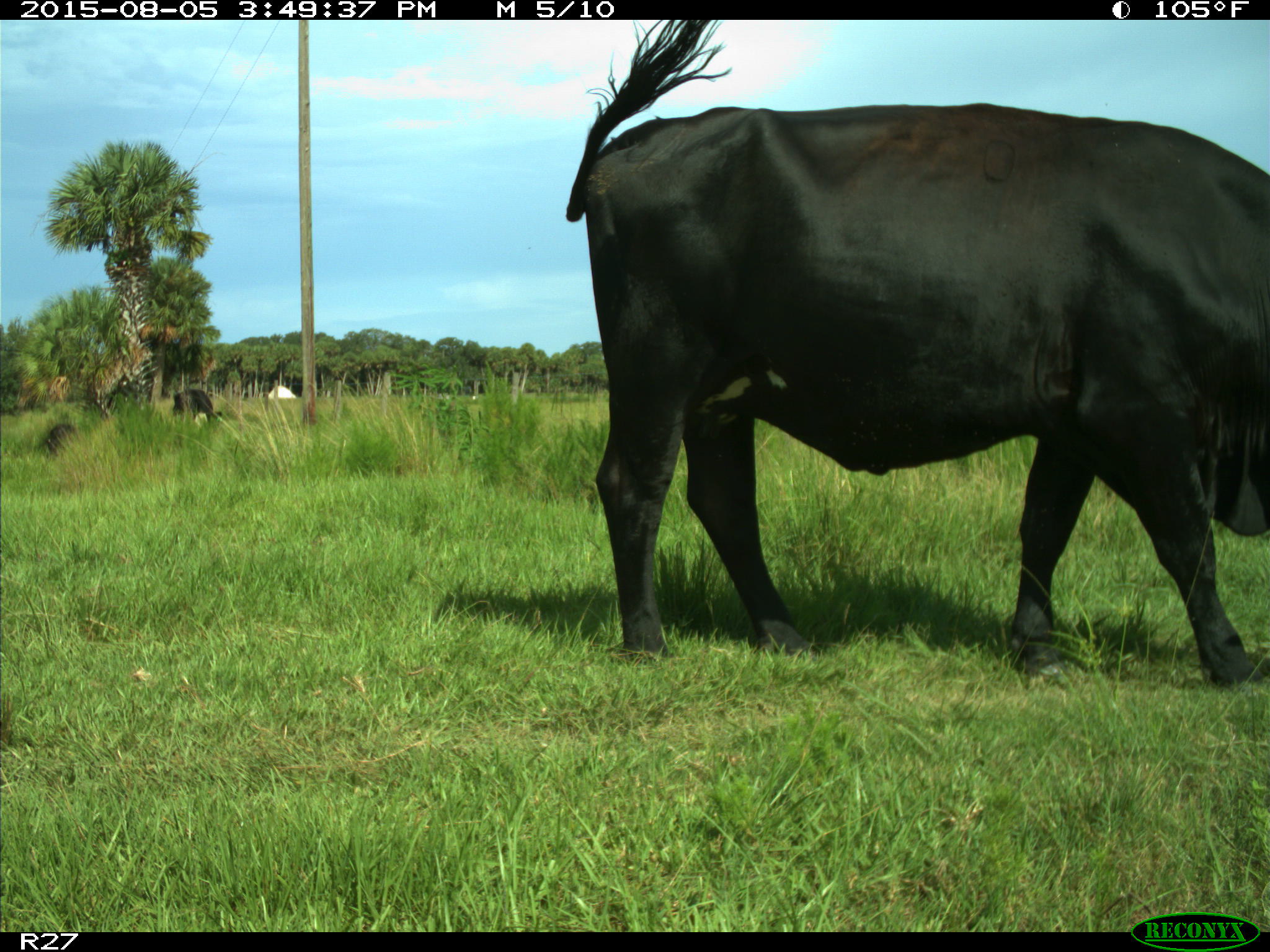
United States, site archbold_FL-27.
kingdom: Animalia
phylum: Chordata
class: Mammalia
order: Artiodactyla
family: Bovidae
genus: Bos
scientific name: Bos taurus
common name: domestic cow